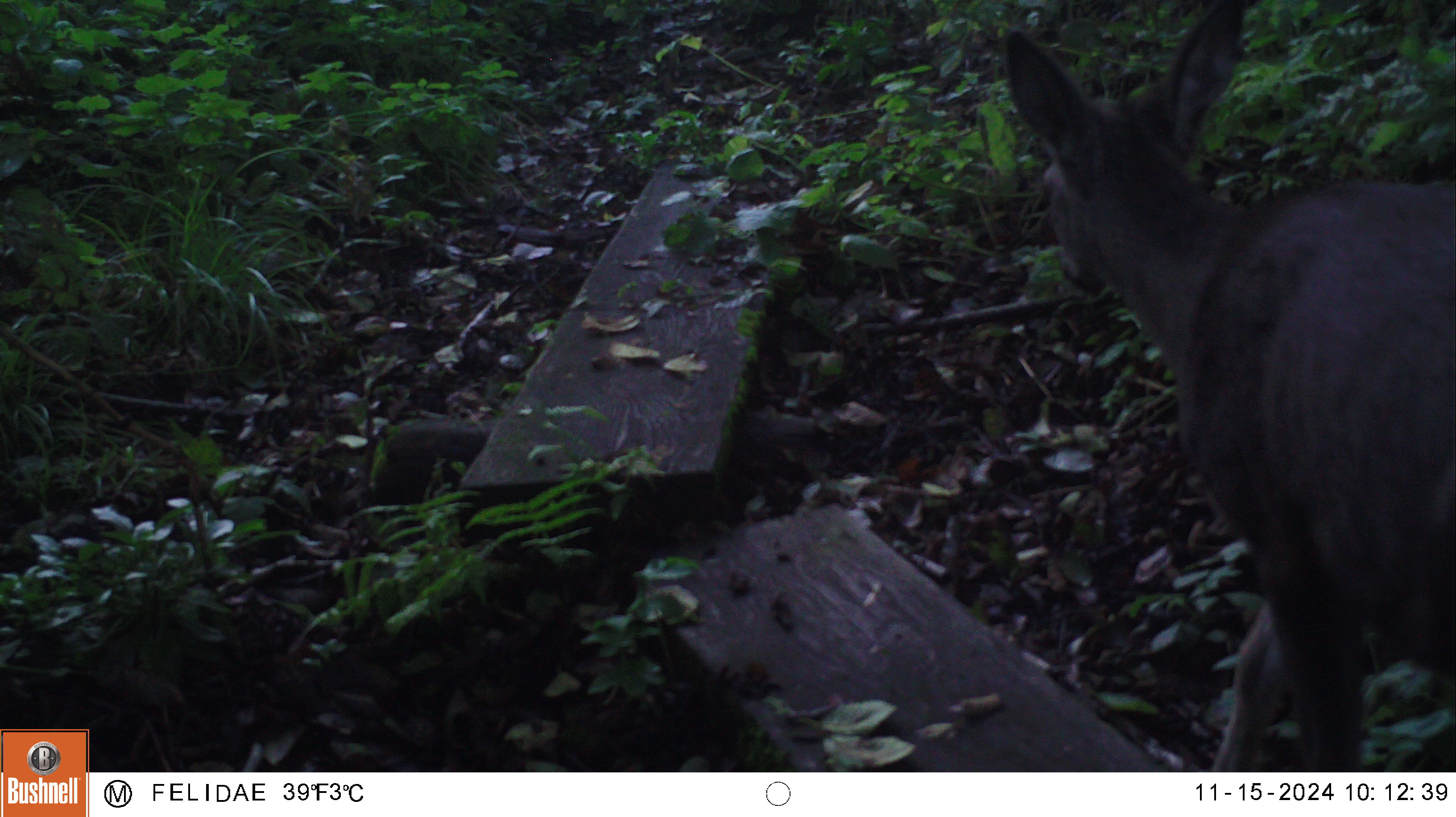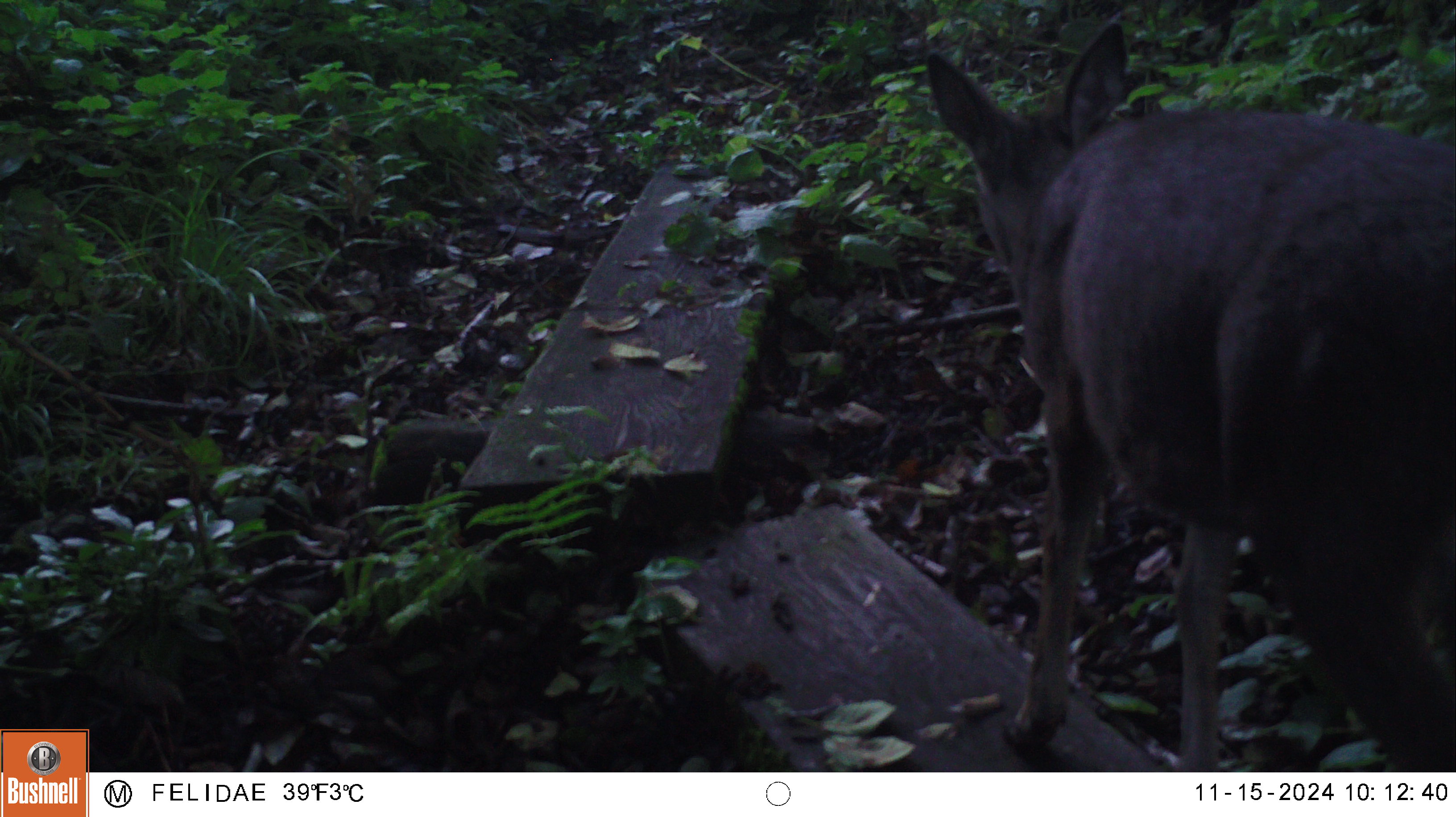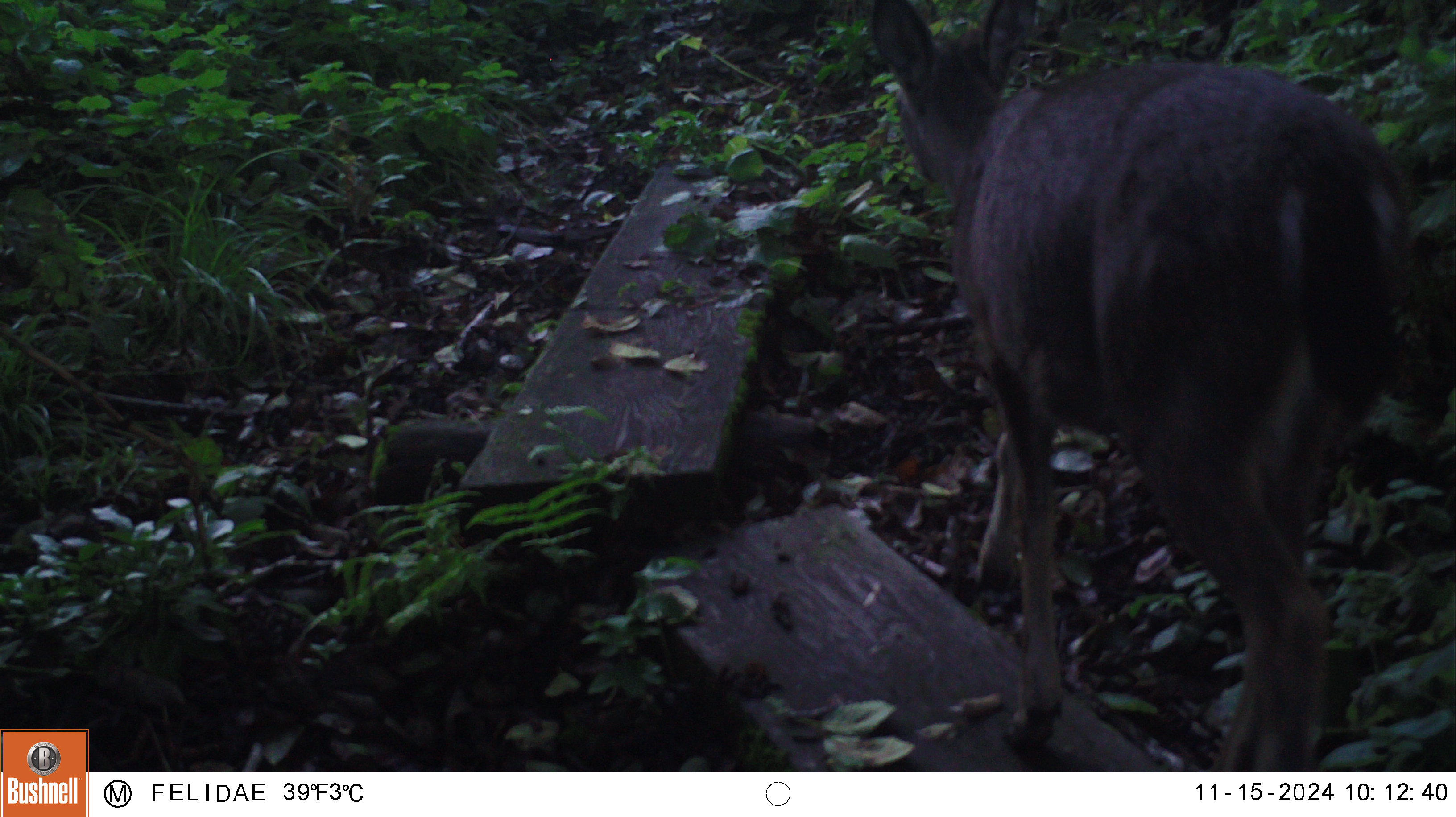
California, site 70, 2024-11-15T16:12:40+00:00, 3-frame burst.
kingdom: Animalia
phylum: Chordata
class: Mammalia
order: Artiodactyla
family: Cervidae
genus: Odocoileus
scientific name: Odocoileus hemionus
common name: mule deer